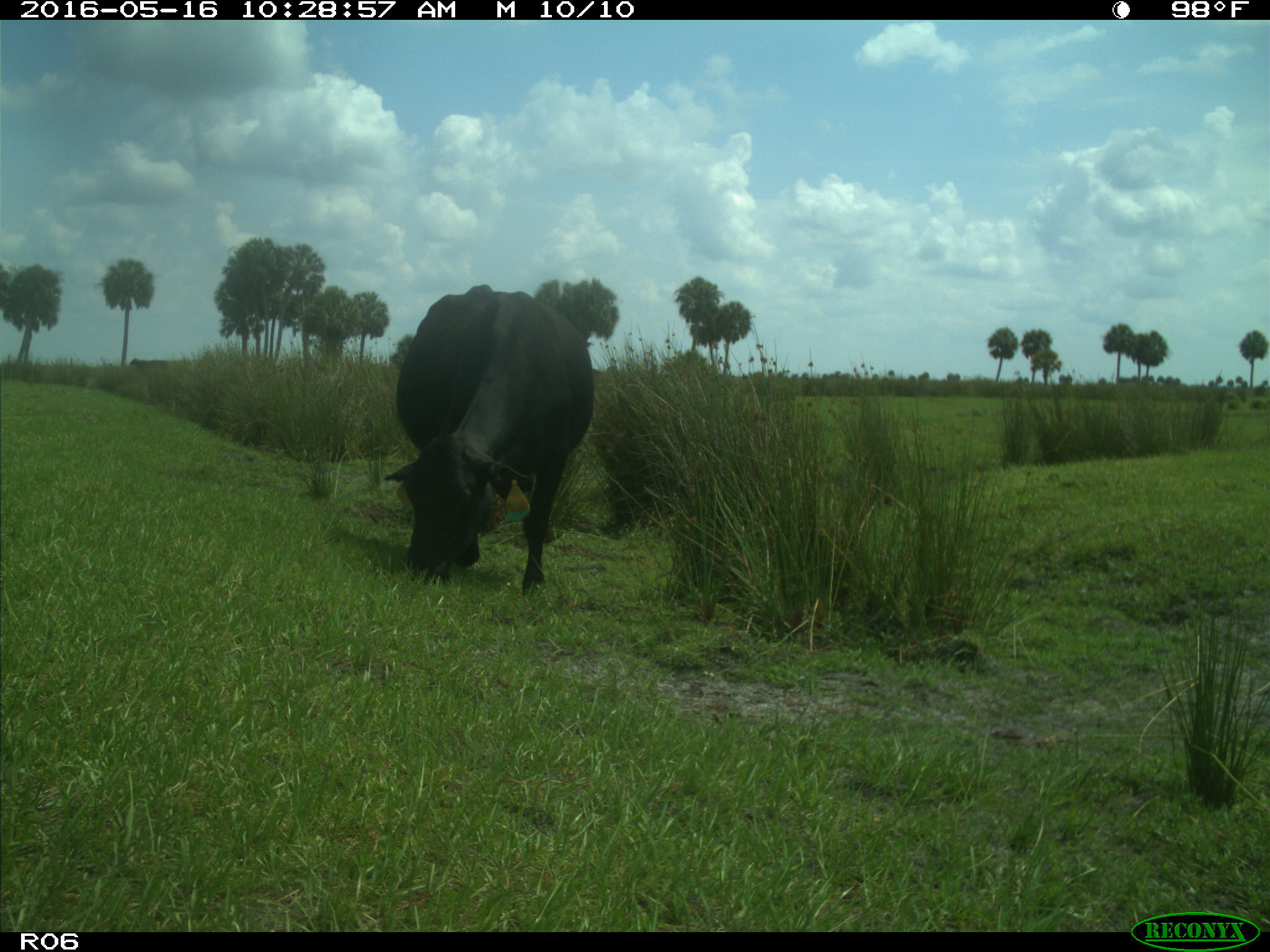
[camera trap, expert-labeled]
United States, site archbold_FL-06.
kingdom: Animalia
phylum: Chordata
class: Mammalia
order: Artiodactyla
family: Bovidae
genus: Bos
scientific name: Bos taurus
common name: domestic cow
Bos taurus (domestic cow).